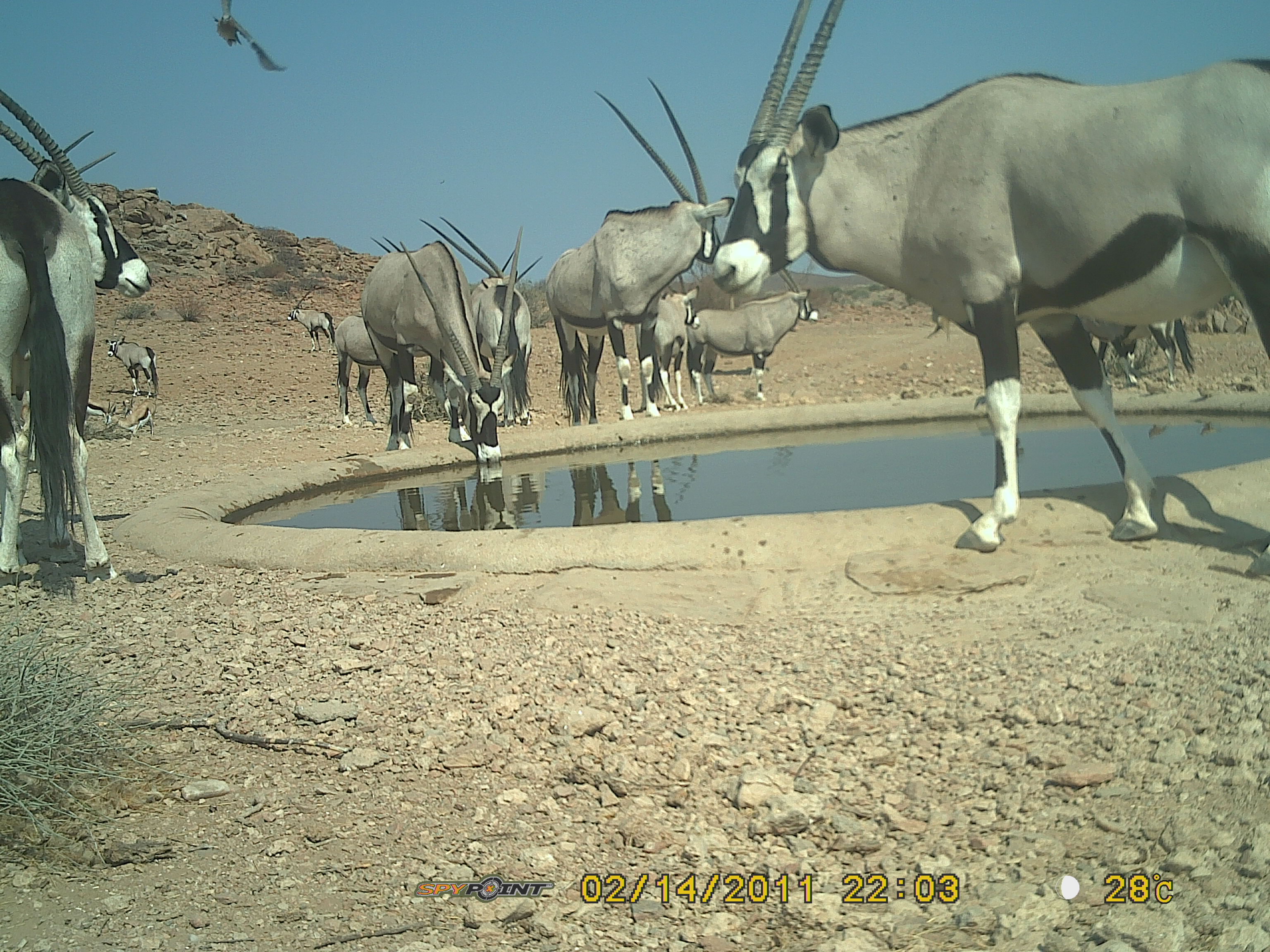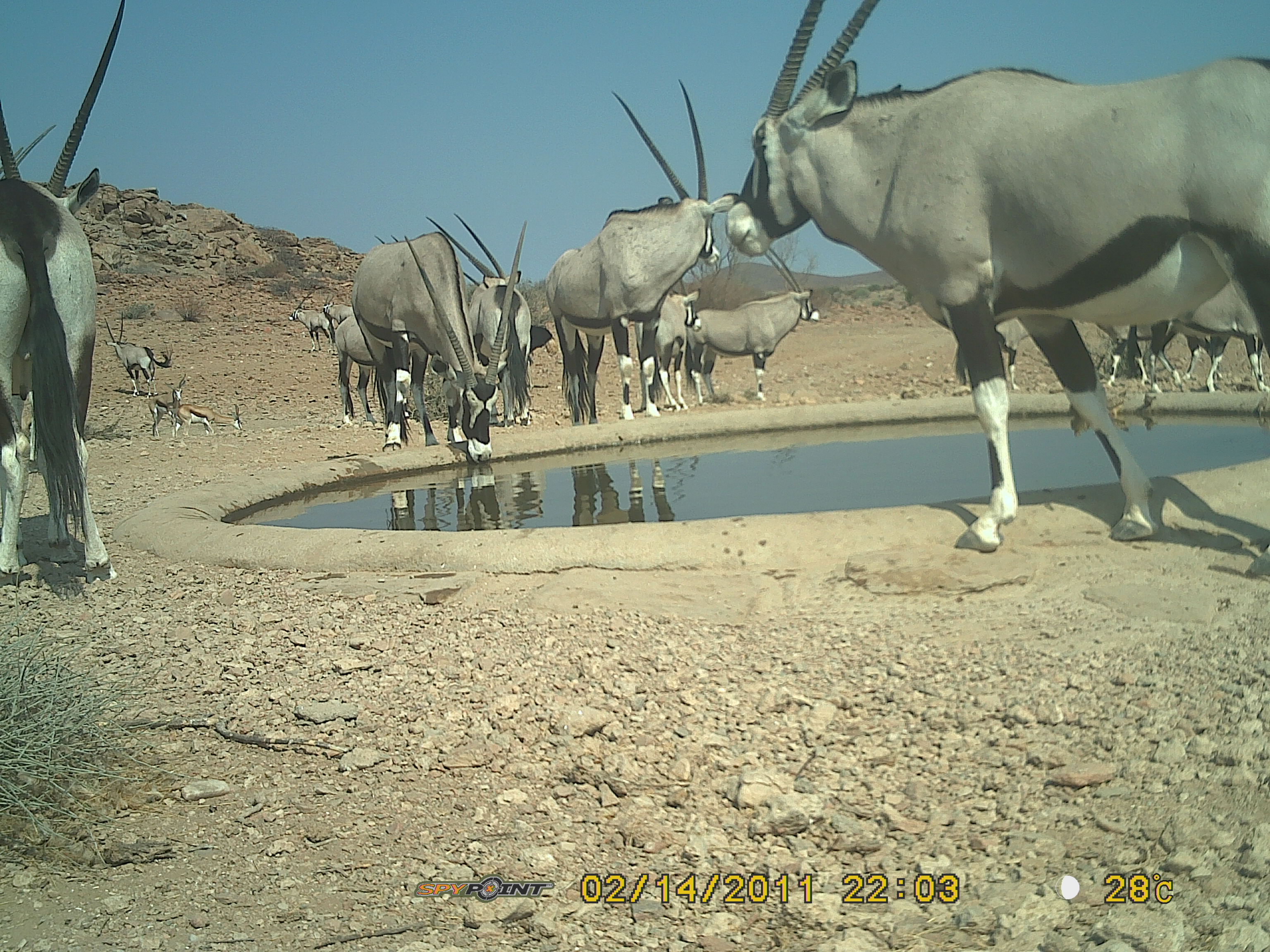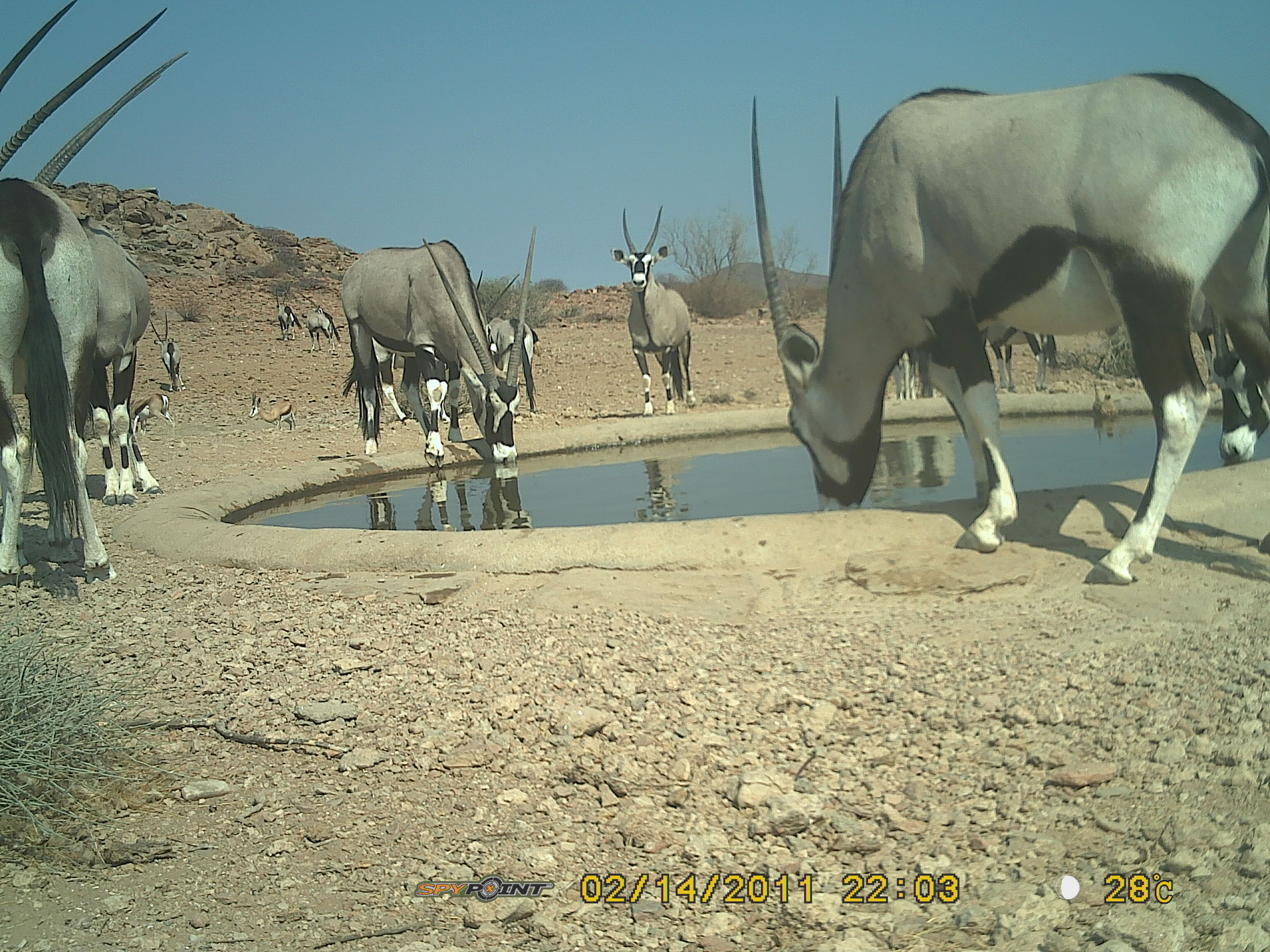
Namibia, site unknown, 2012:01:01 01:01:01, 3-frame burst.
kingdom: Animalia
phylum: Chordata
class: Mammalia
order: Artiodactyla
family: Bovidae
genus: Oryx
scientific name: Oryx gazella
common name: gemsbok